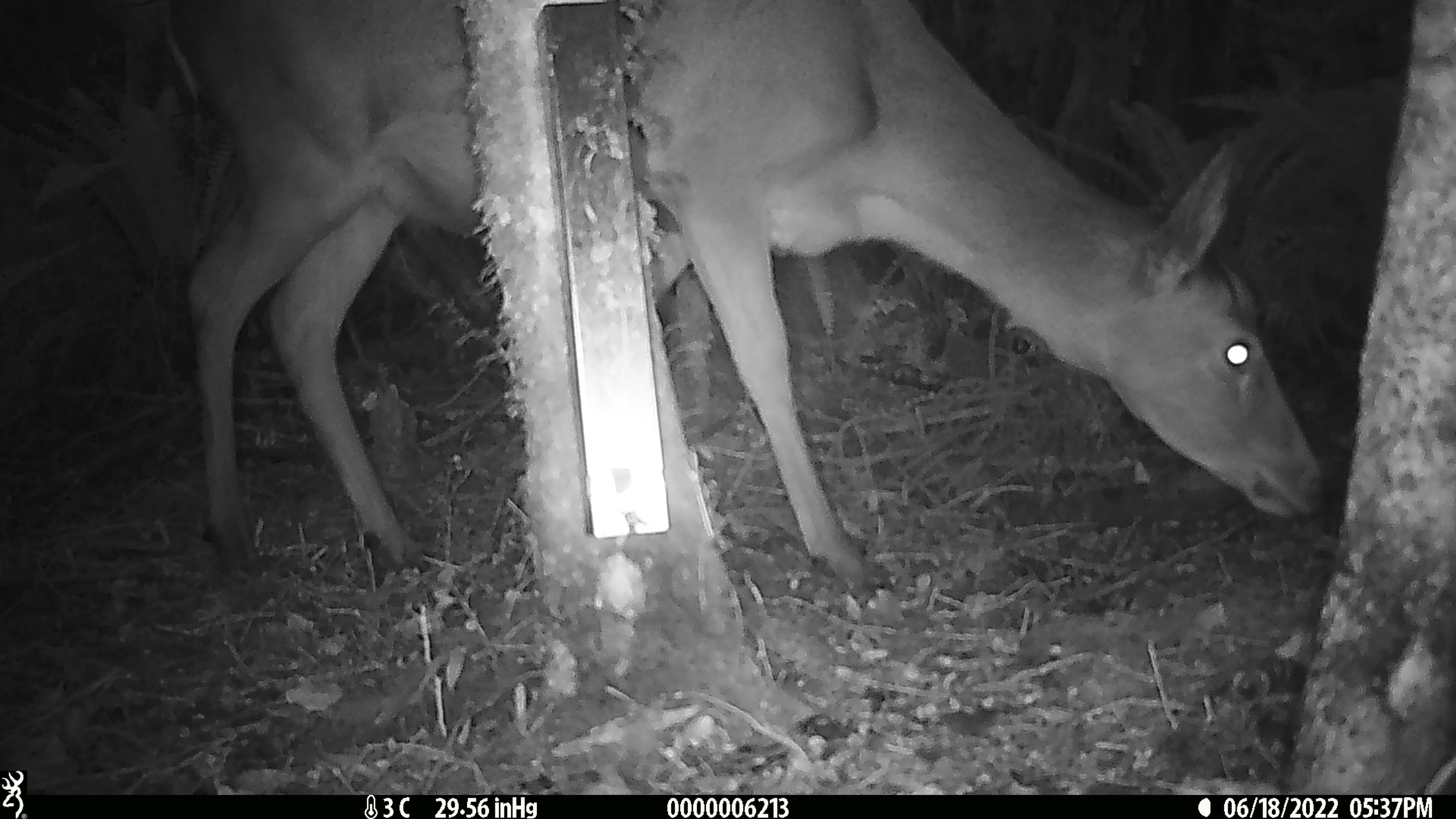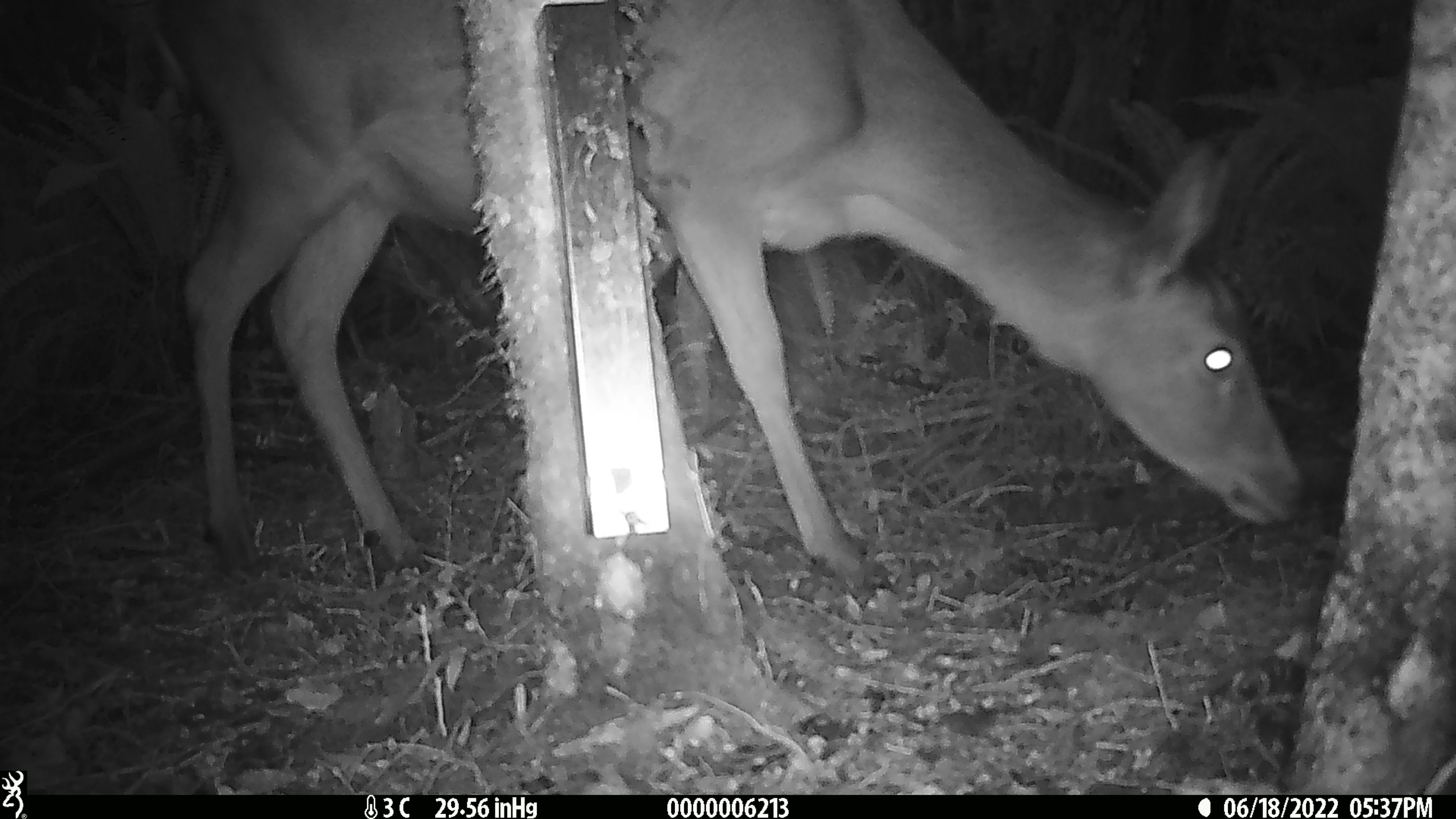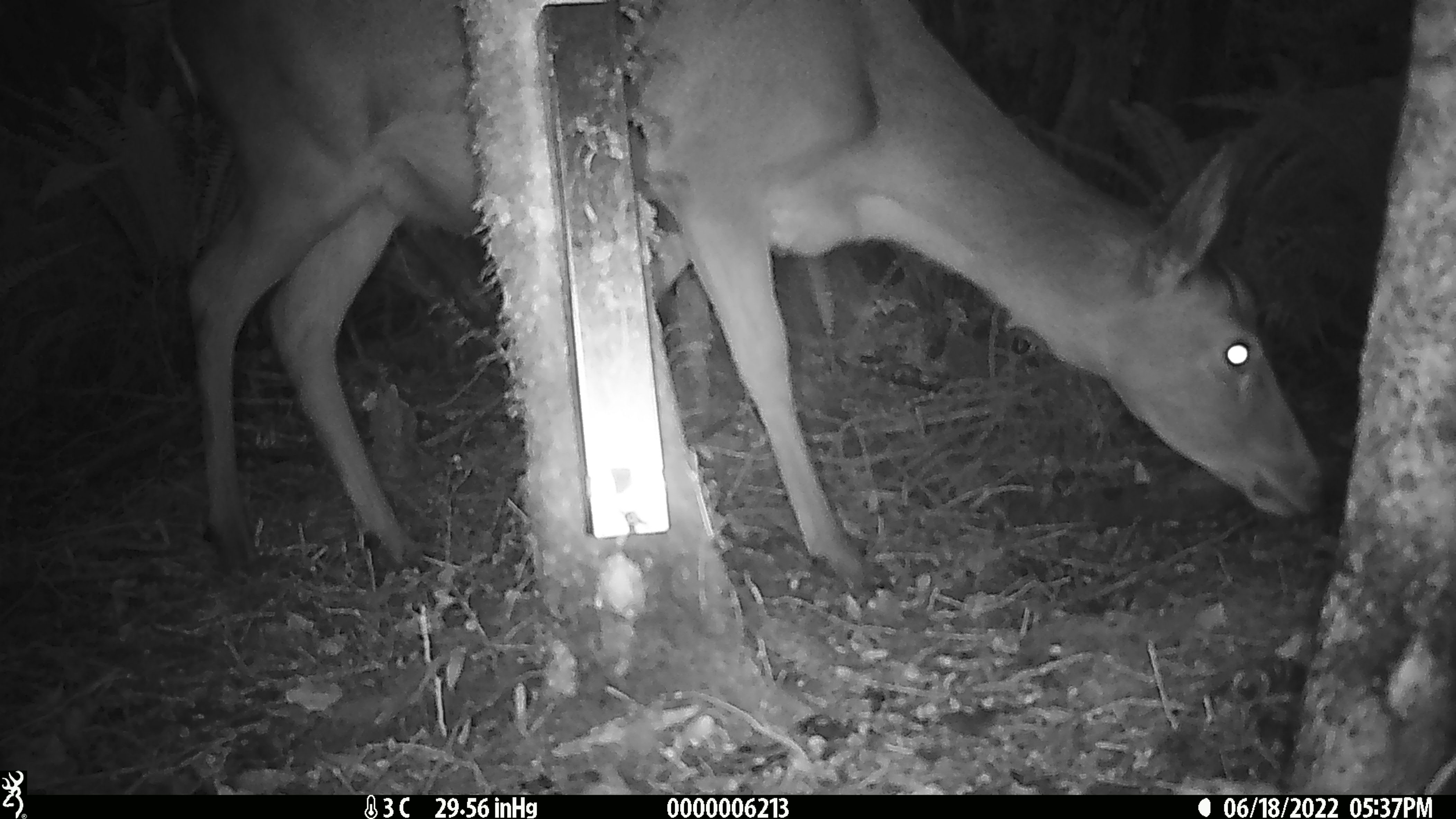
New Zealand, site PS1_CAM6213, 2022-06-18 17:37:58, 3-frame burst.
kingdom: Animalia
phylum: Chordata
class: Mammalia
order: Artiodactyla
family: Cervidae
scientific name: Cervidae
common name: deer